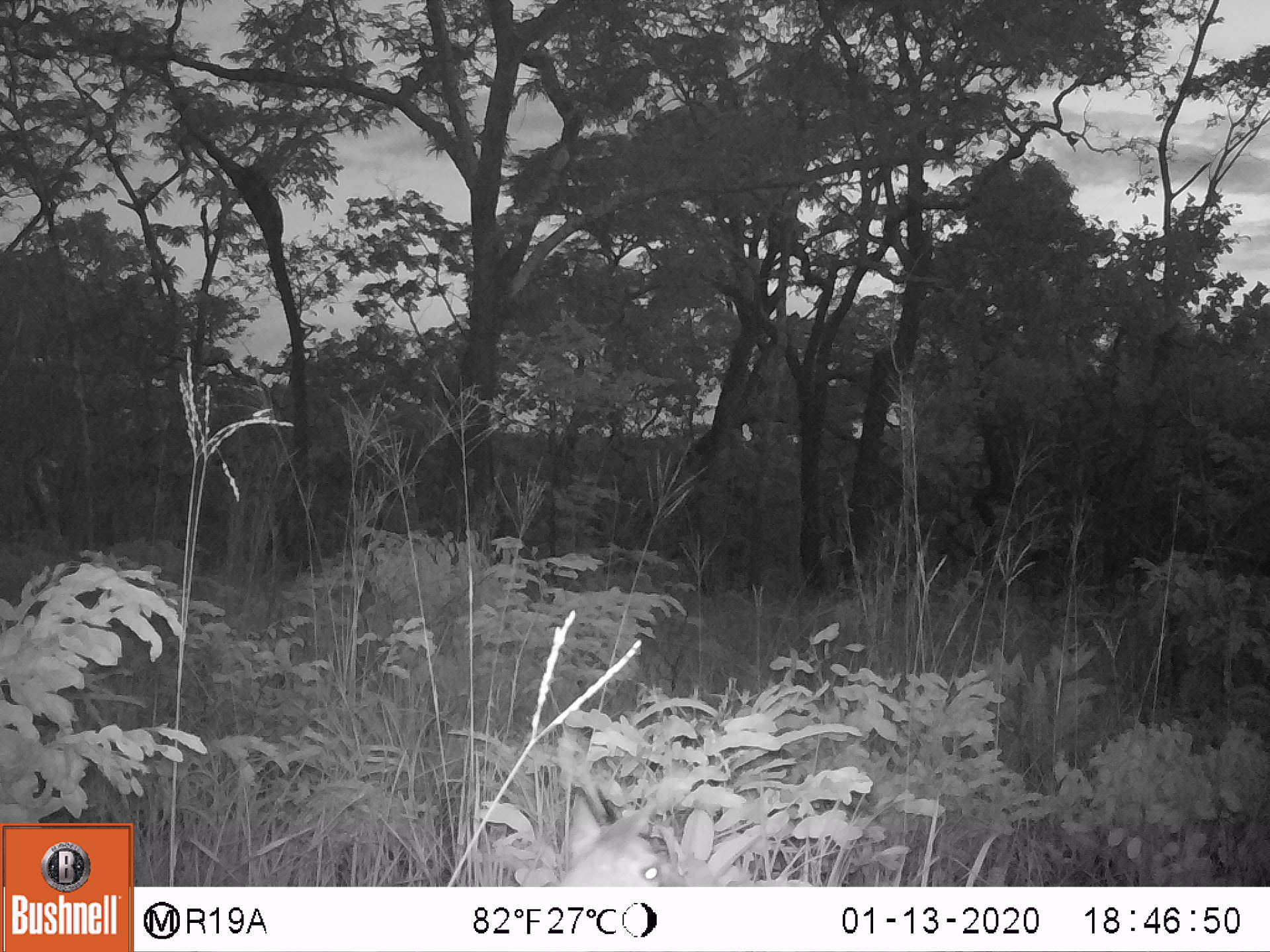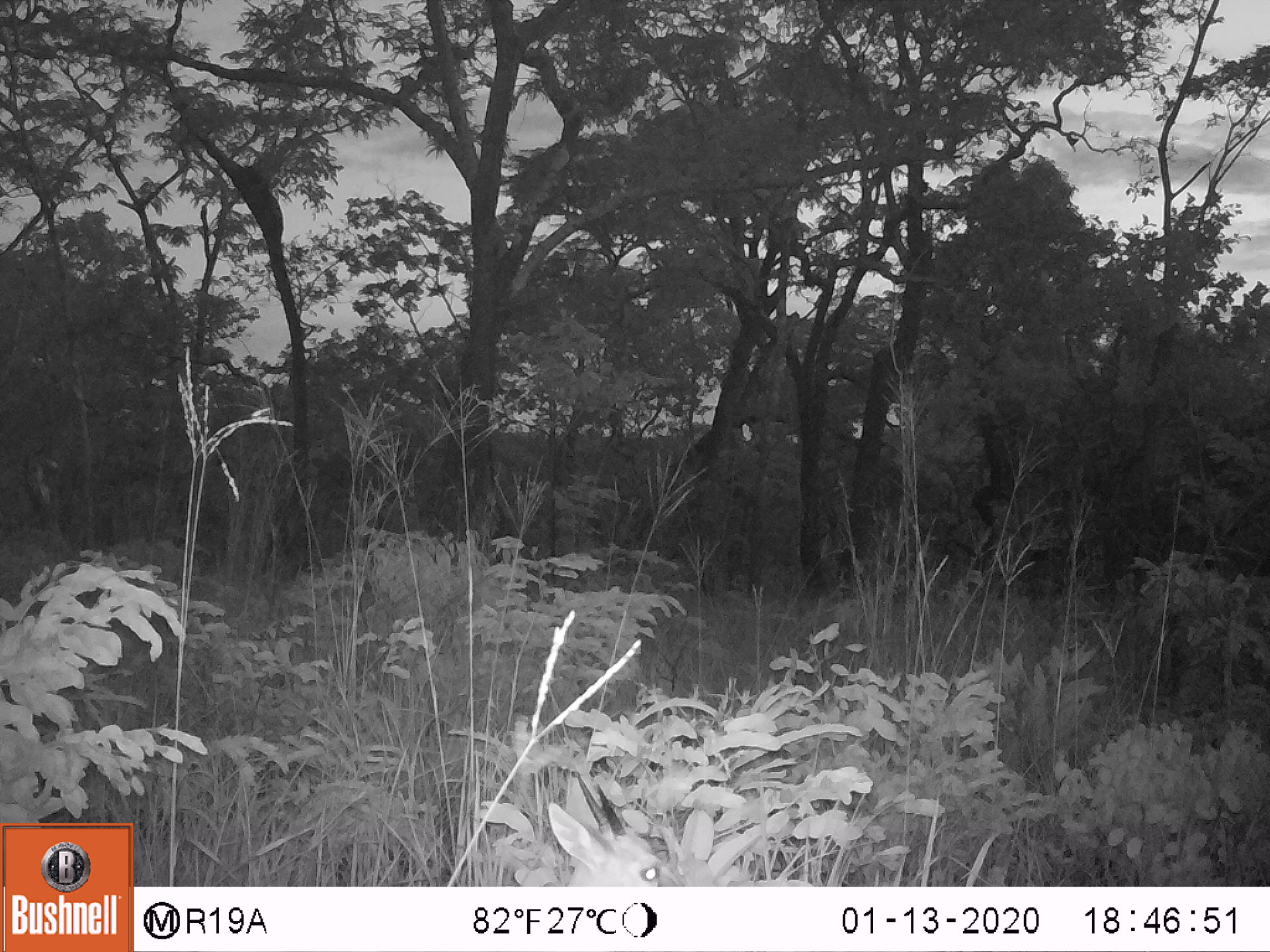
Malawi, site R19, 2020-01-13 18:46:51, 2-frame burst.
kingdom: Animalia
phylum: Chordata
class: Mammalia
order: Artiodactyla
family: Bovidae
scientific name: Antilopinae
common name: small antelope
Small antelope (Antilopinae), count 1.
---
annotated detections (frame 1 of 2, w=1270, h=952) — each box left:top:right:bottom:
small antelope: 529:774:720:885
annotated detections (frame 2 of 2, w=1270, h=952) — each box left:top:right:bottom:
small antelope: 543:763:707:883